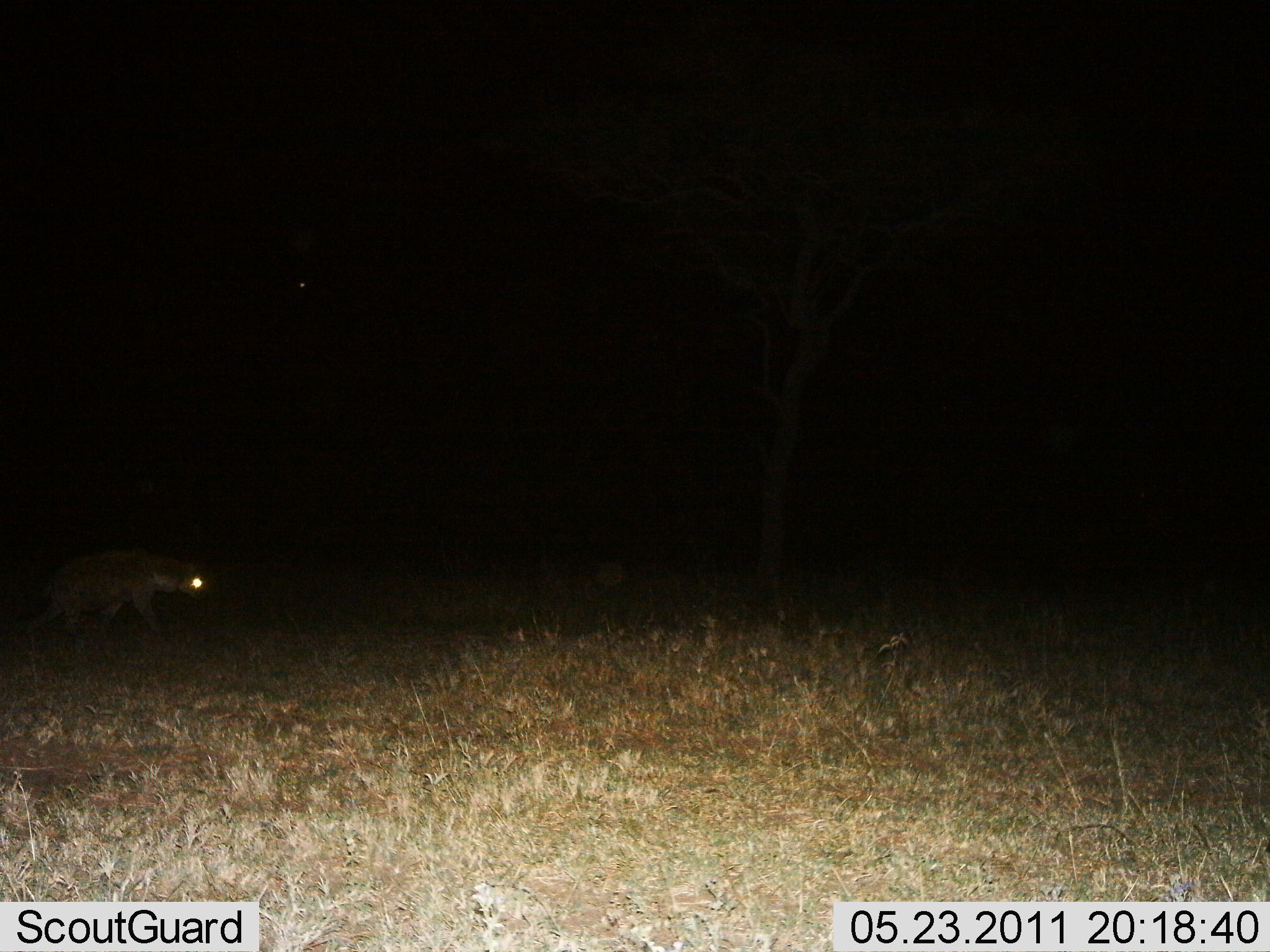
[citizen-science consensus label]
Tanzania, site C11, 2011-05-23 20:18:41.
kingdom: Animalia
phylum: Chordata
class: Mammalia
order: Carnivora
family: Hyaenidae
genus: Crocuta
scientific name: Crocuta crocuta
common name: spotted hyena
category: hyenaspotted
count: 1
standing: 11%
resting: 0%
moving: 89%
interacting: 0%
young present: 0%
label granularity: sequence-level